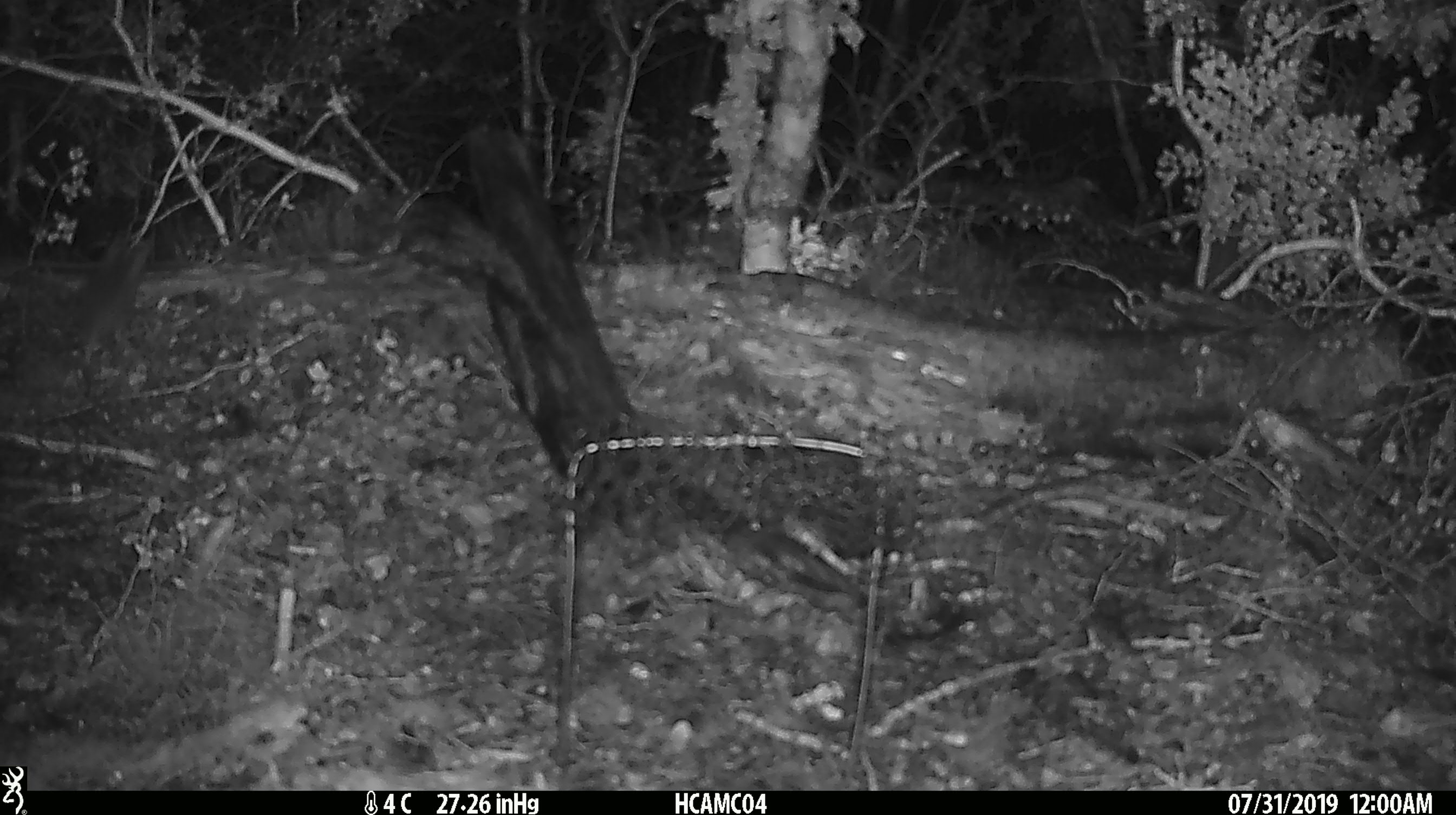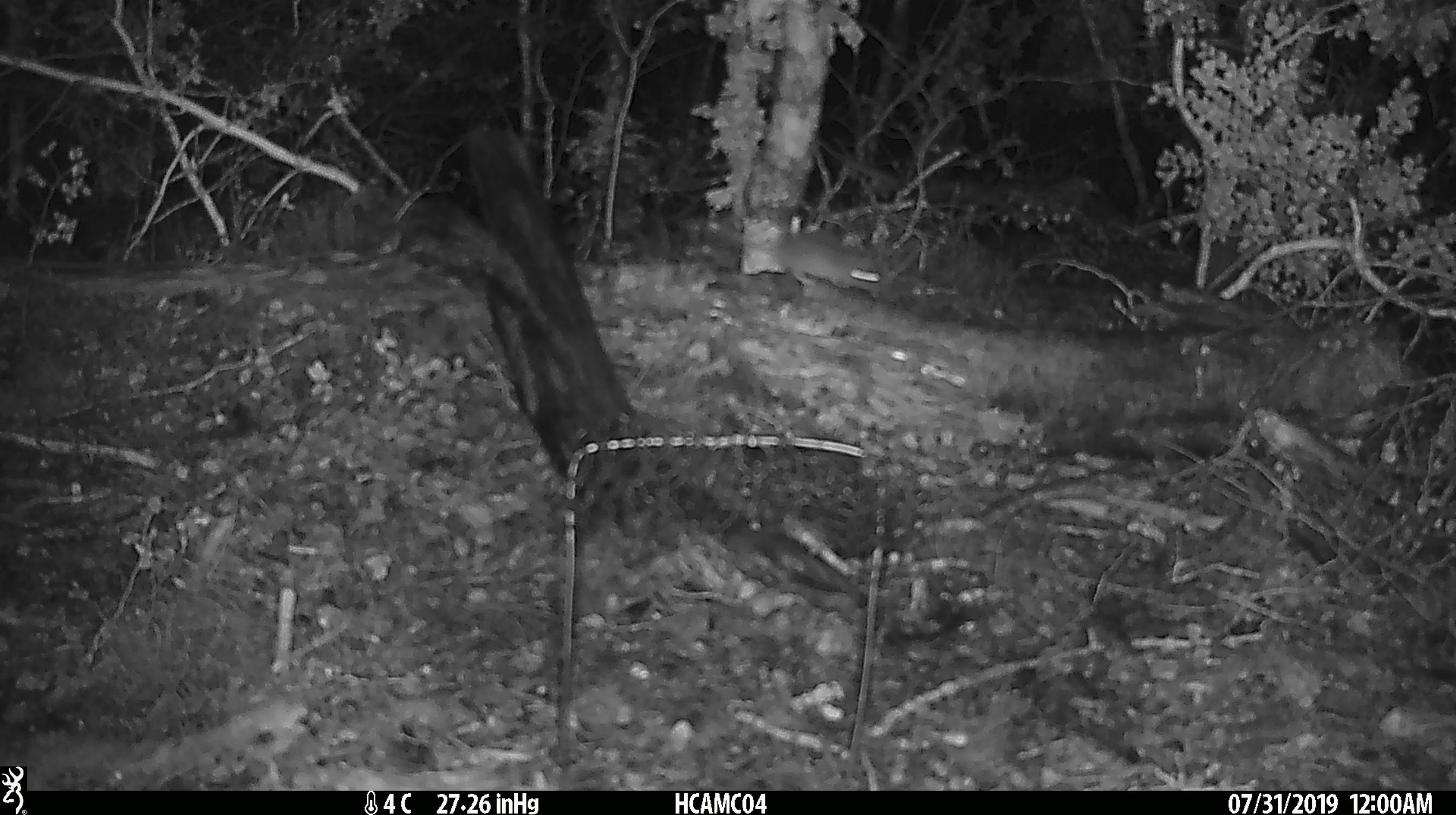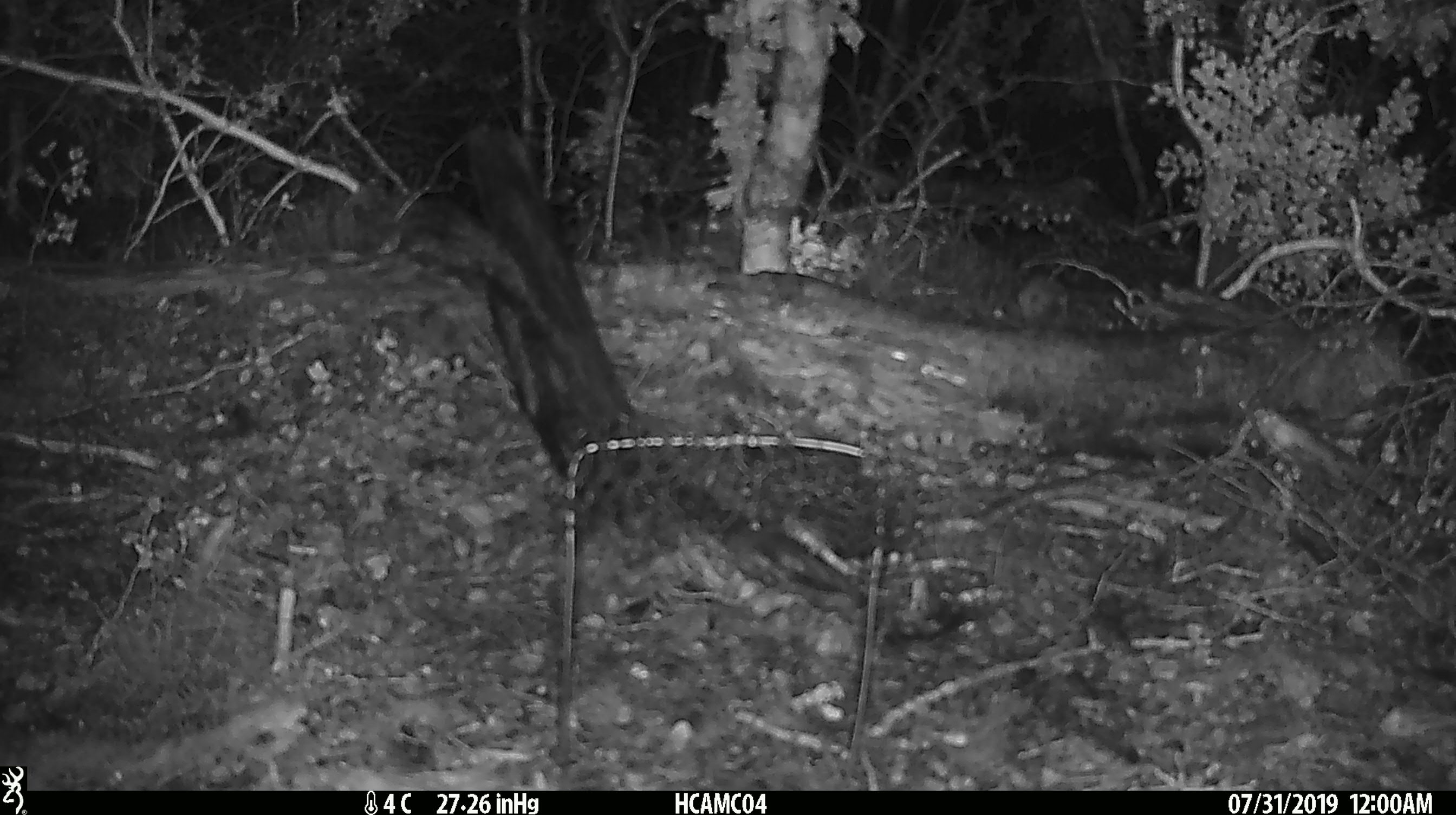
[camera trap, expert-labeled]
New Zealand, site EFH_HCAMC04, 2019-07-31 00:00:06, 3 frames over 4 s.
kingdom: Animalia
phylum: Chordata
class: Mammalia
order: Rodentia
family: Muridae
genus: Mus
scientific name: Mus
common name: mouse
Mouse (Mus).